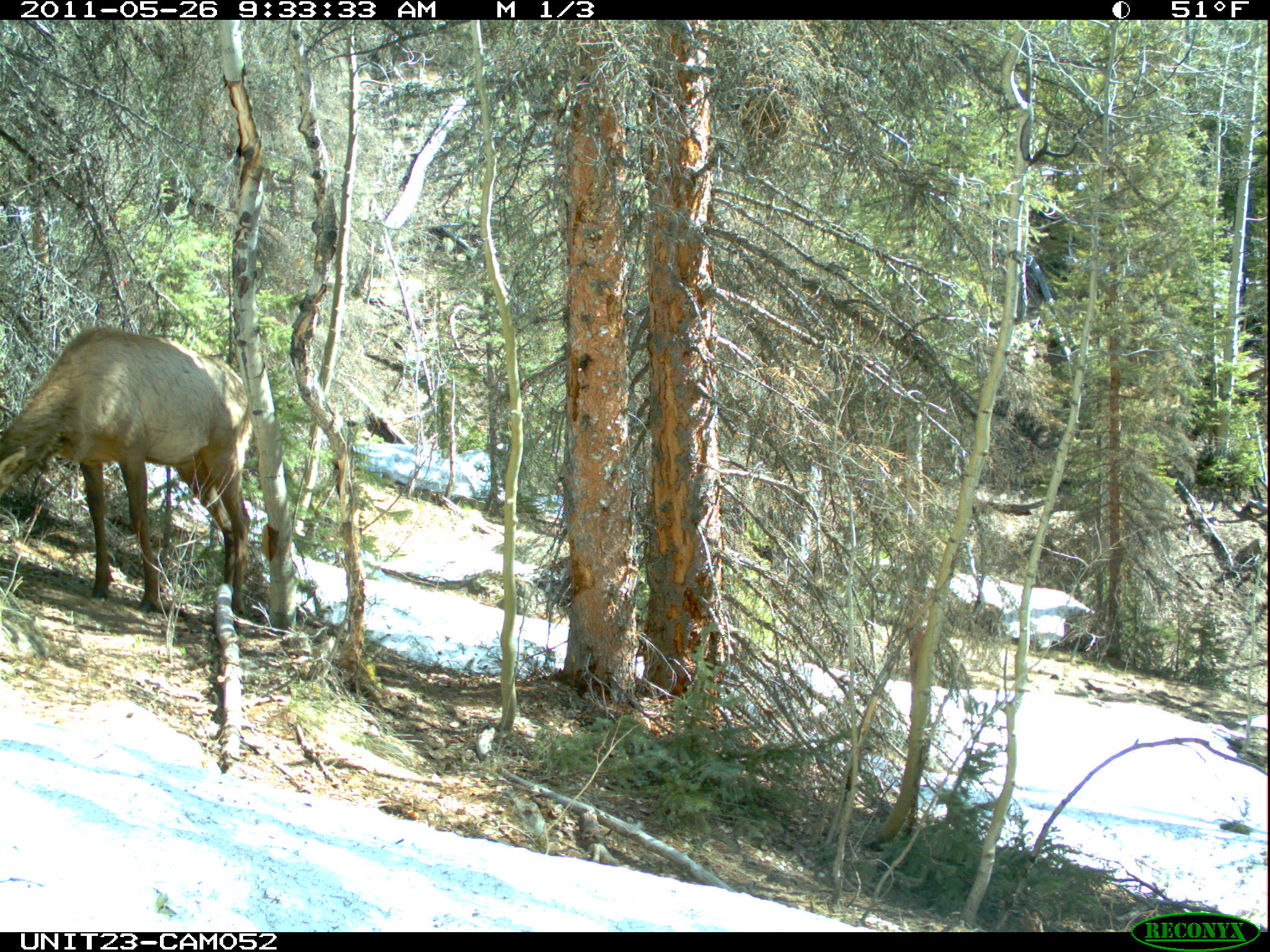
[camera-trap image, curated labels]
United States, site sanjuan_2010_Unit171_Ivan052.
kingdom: Animalia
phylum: Chordata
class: Mammalia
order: Artiodactyla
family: Cervidae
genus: Cervus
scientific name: Cervus elaphus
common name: red deer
Cervus elaphus (red deer).